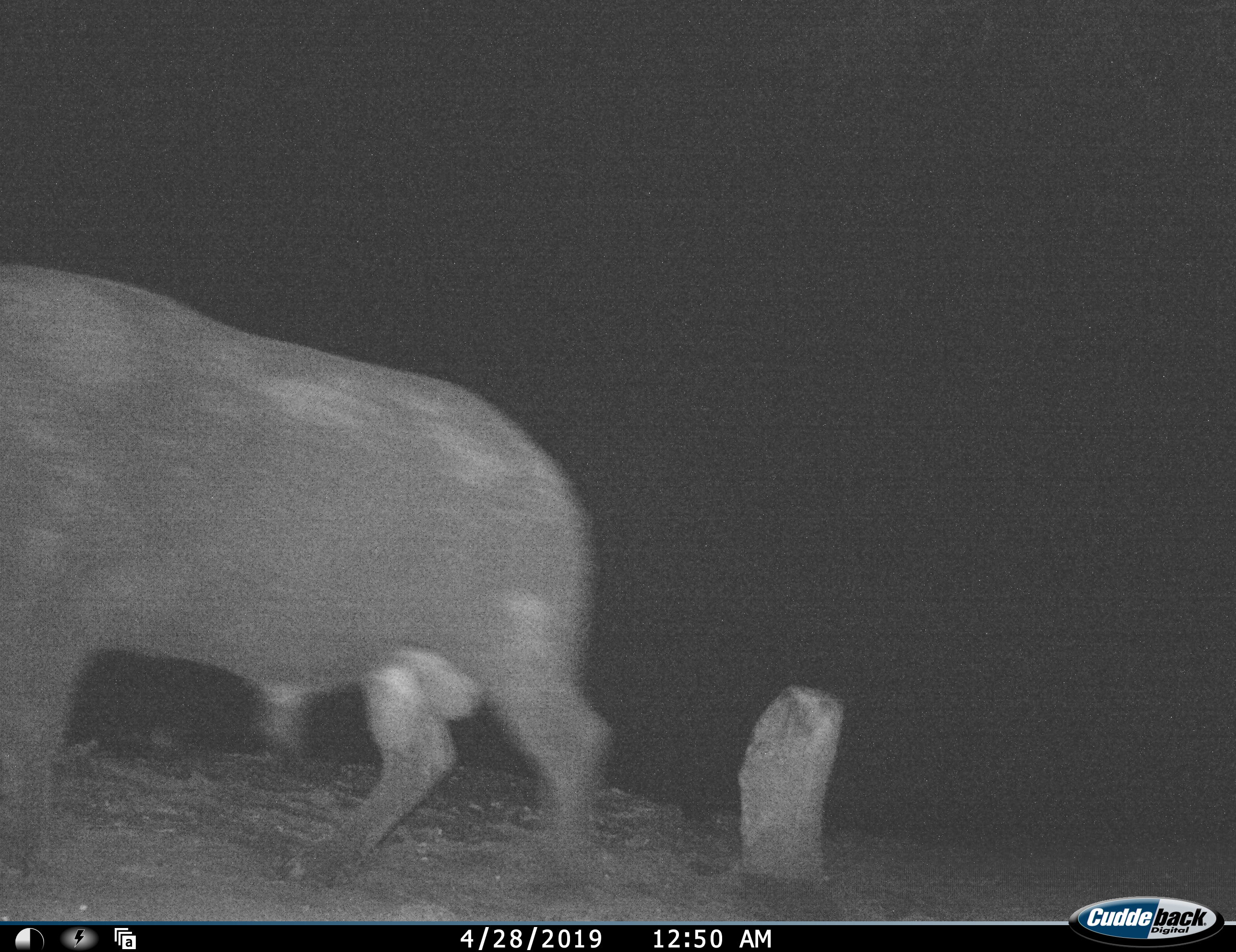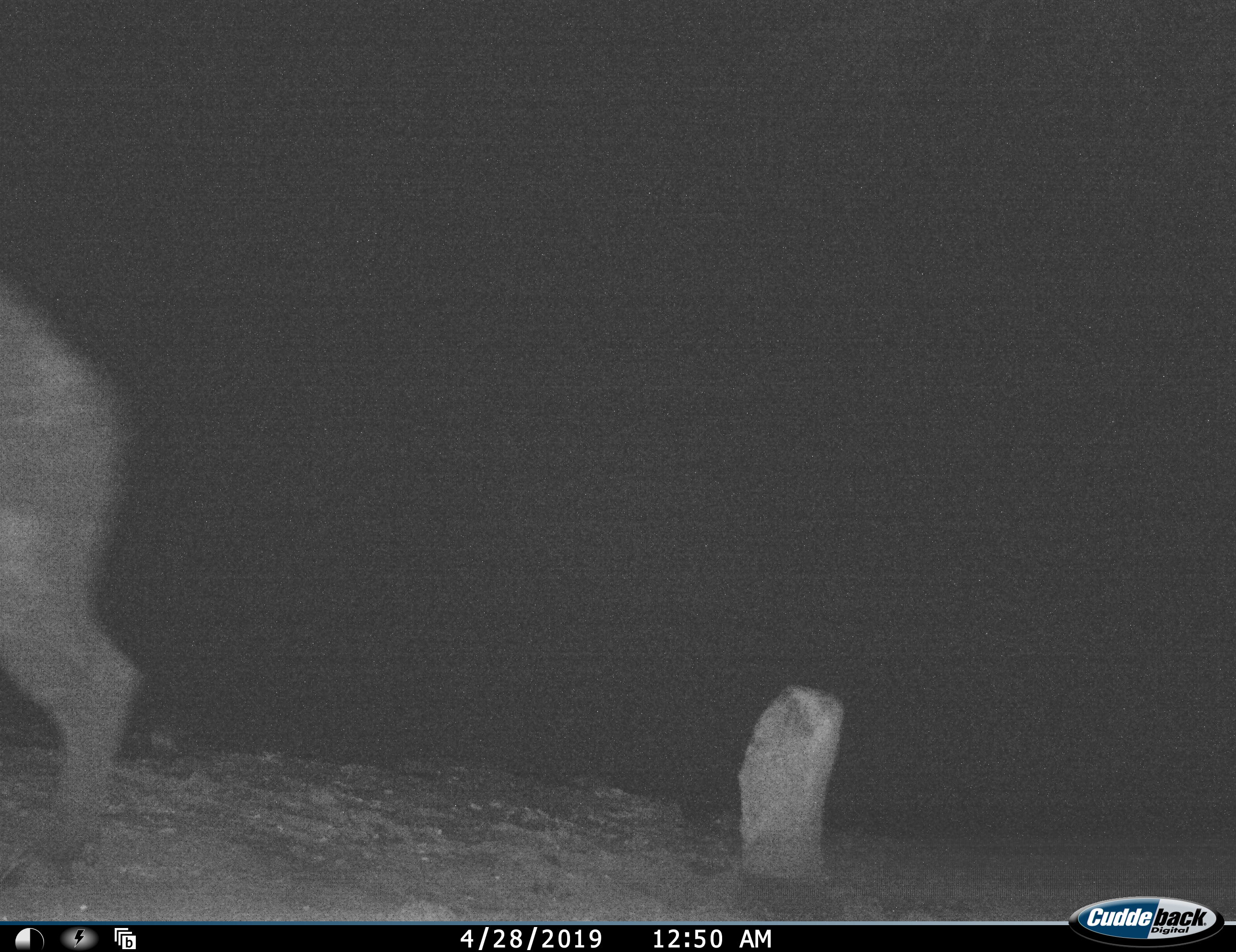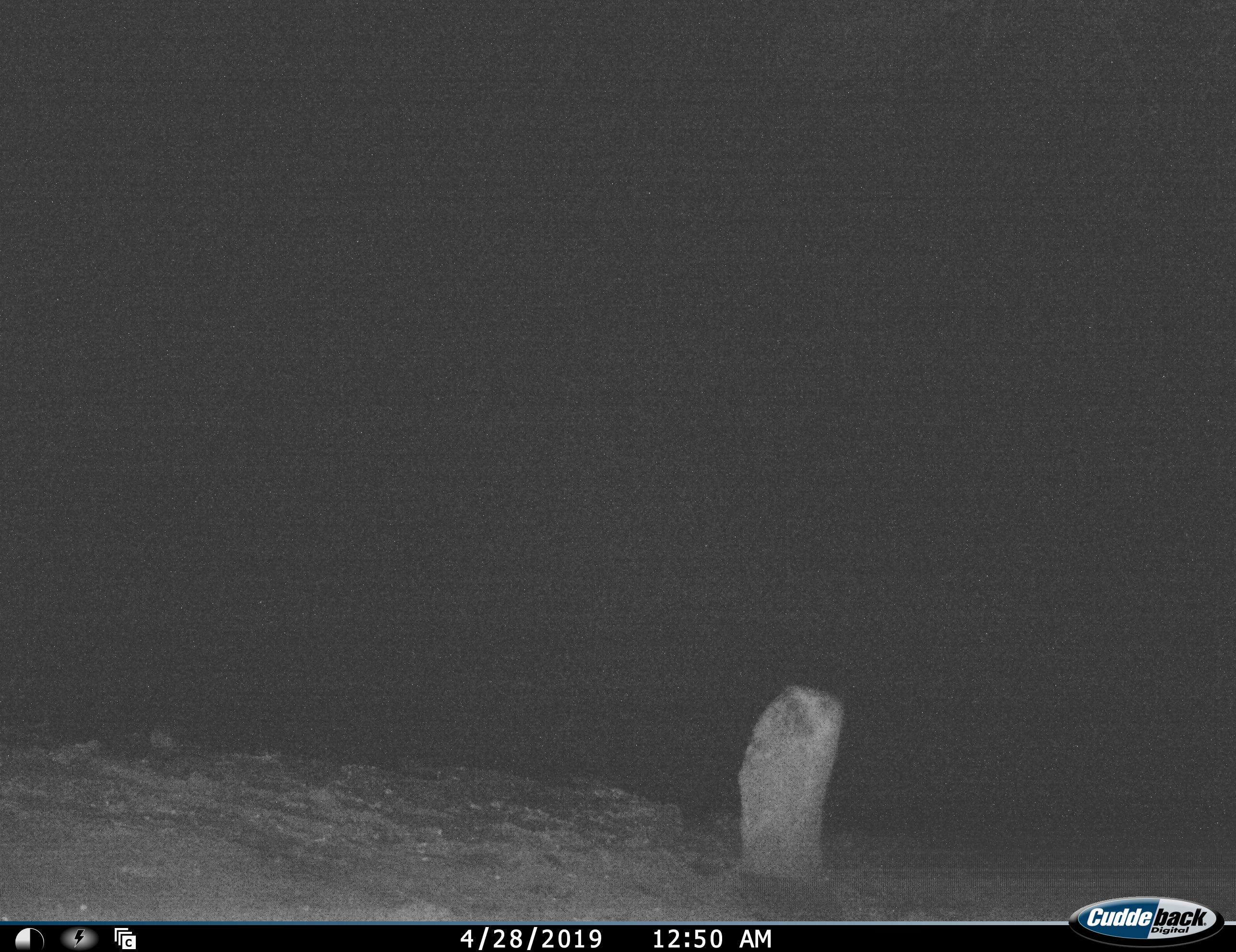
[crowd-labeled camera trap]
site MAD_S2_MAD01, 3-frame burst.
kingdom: Animalia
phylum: Chordata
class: Mammalia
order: Artiodactyla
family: Bovidae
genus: Syncerus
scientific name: Syncerus caffer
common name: african buffalo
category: buffalo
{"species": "buffalo (african buffalo) (Syncerus caffer)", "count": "1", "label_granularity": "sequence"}